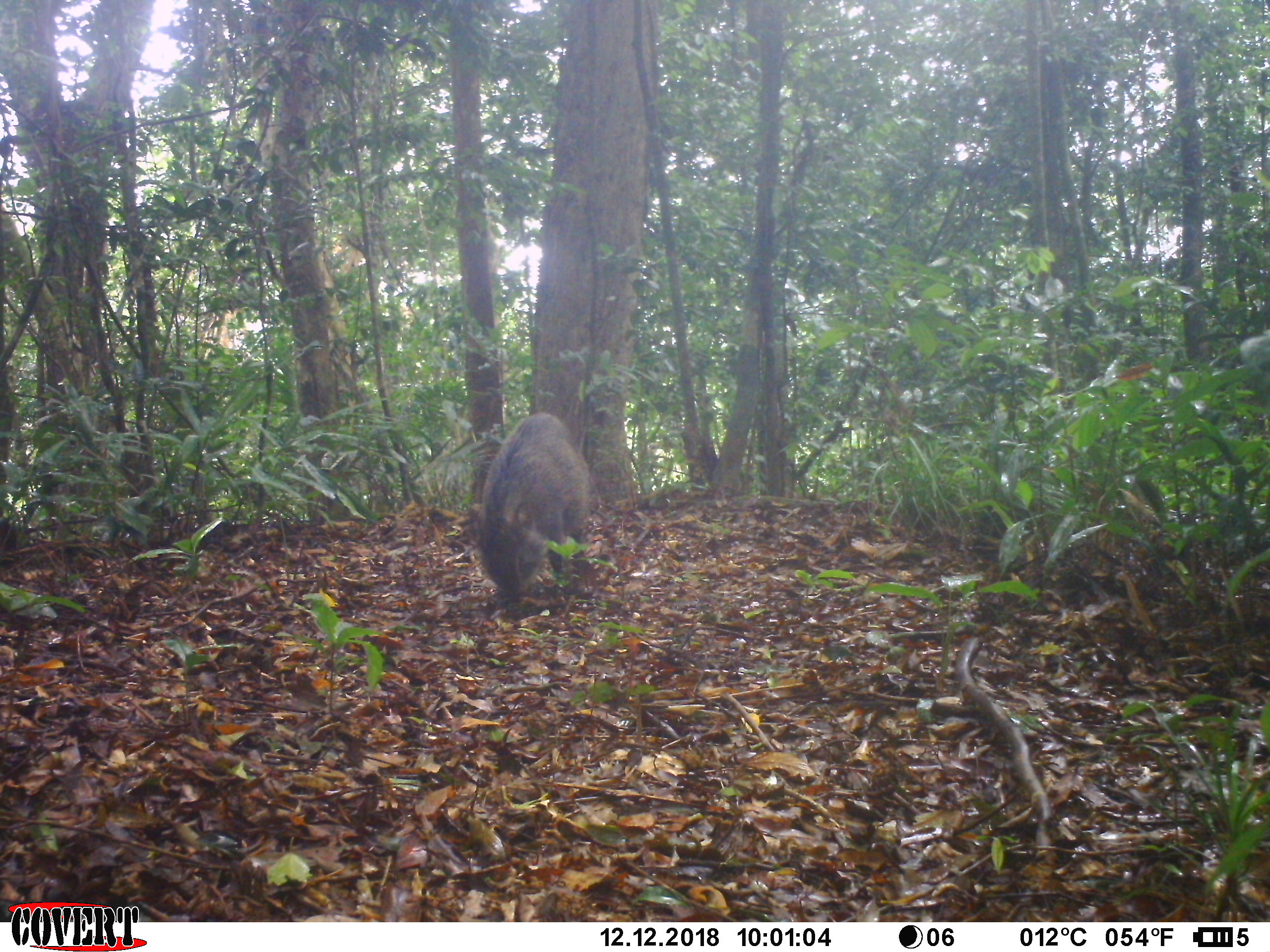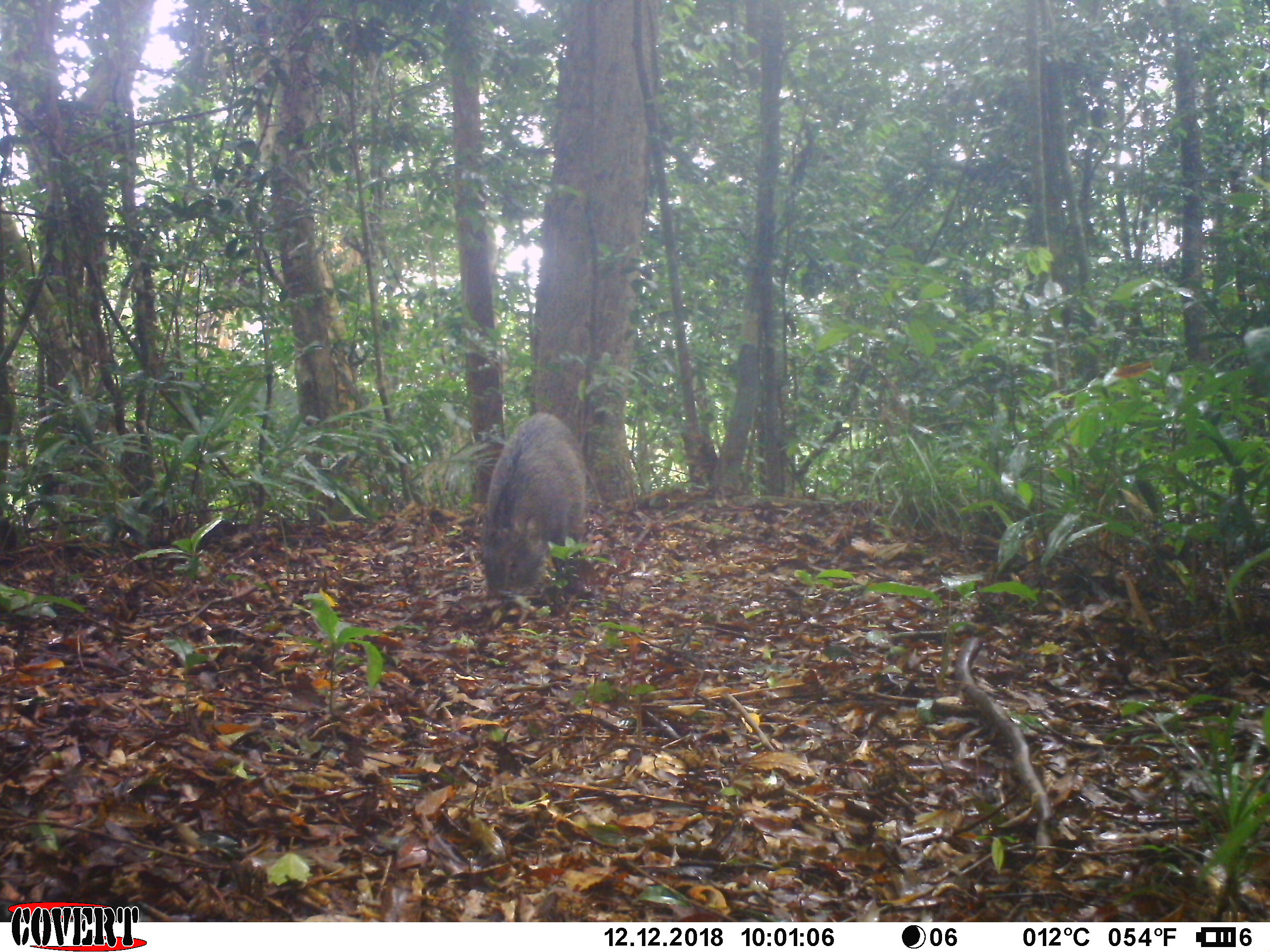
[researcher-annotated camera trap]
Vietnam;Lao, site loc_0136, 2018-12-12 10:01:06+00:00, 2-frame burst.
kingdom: Animalia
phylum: Chordata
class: Mammalia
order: Artiodactyla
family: Suidae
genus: Sus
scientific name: Sus scrofa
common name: eurasian wild pig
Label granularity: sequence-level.